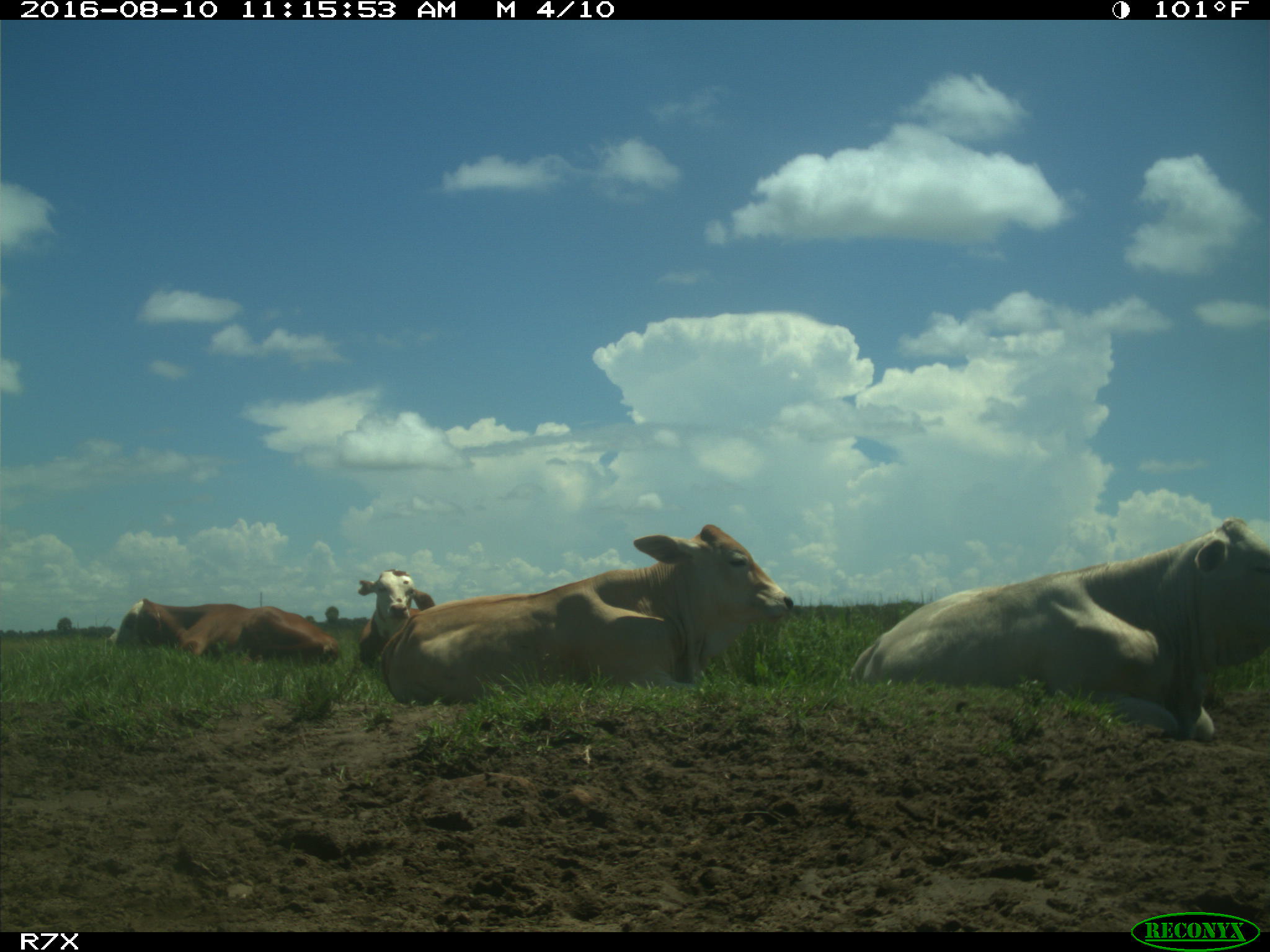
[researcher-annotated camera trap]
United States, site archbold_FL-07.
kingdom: Animalia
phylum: Chordata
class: Mammalia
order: Artiodactyla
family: Bovidae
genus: Bos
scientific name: Bos taurus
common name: domestic cow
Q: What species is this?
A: Bos taurus (domestic cow).